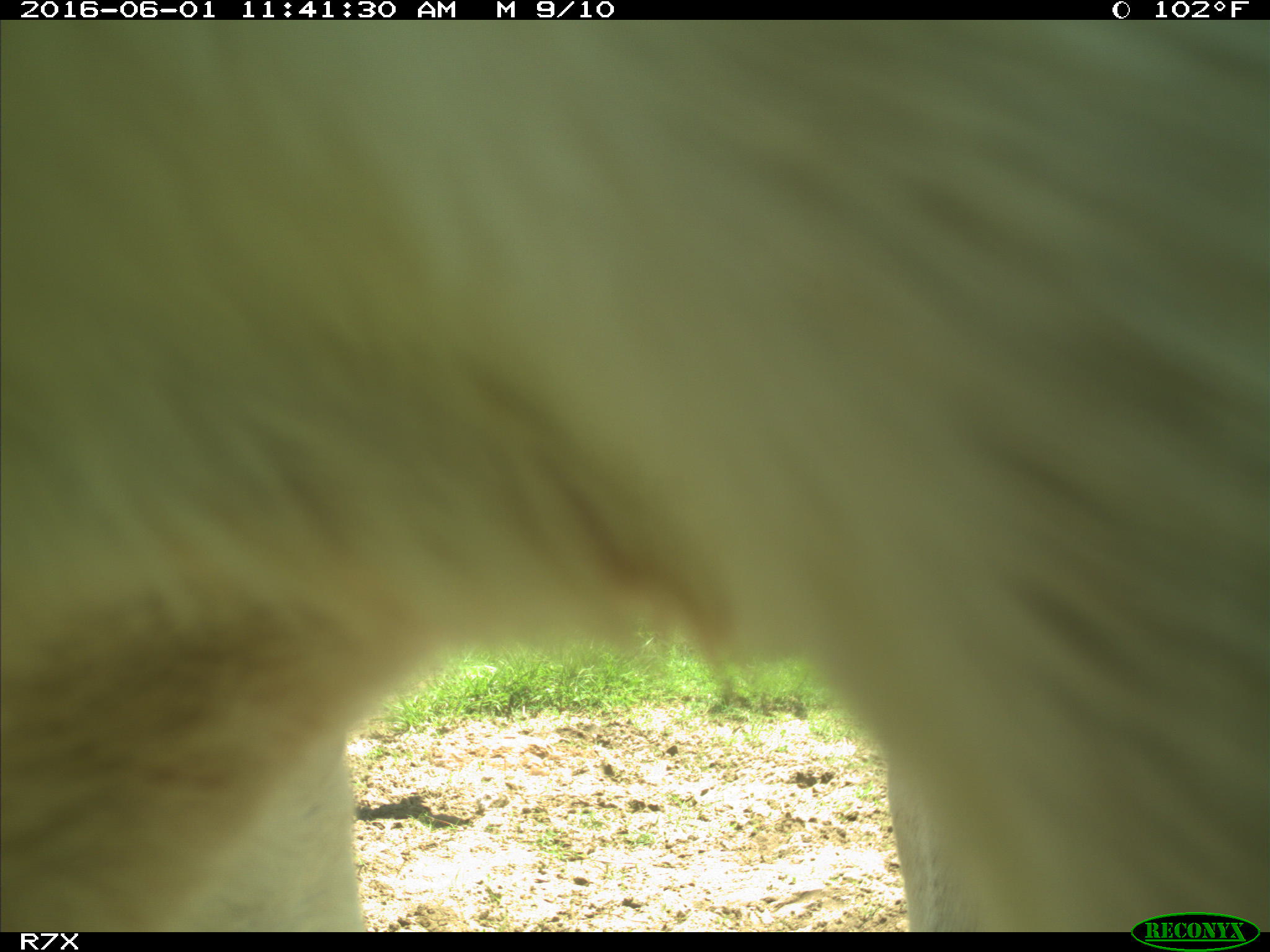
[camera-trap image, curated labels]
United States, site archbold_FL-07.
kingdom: Animalia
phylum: Chordata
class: Mammalia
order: Artiodactyla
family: Bovidae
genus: Bos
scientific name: Bos taurus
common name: domestic cow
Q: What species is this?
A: Bos taurus (domestic cow).